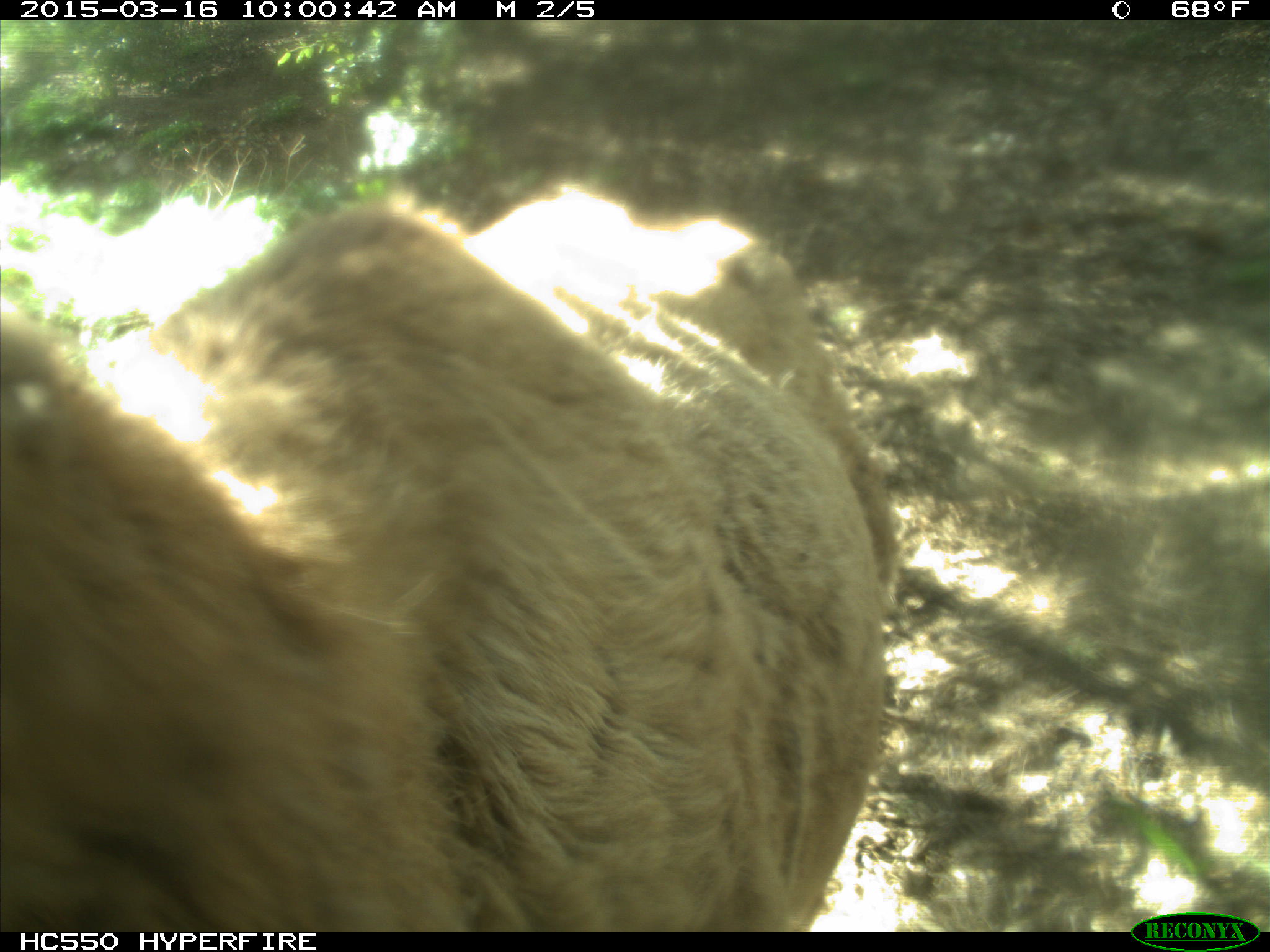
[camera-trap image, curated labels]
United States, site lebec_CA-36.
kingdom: Animalia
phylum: Chordata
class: Mammalia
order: Artiodactyla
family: Cervidae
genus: Cervus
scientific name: Cervus canadensis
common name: elk